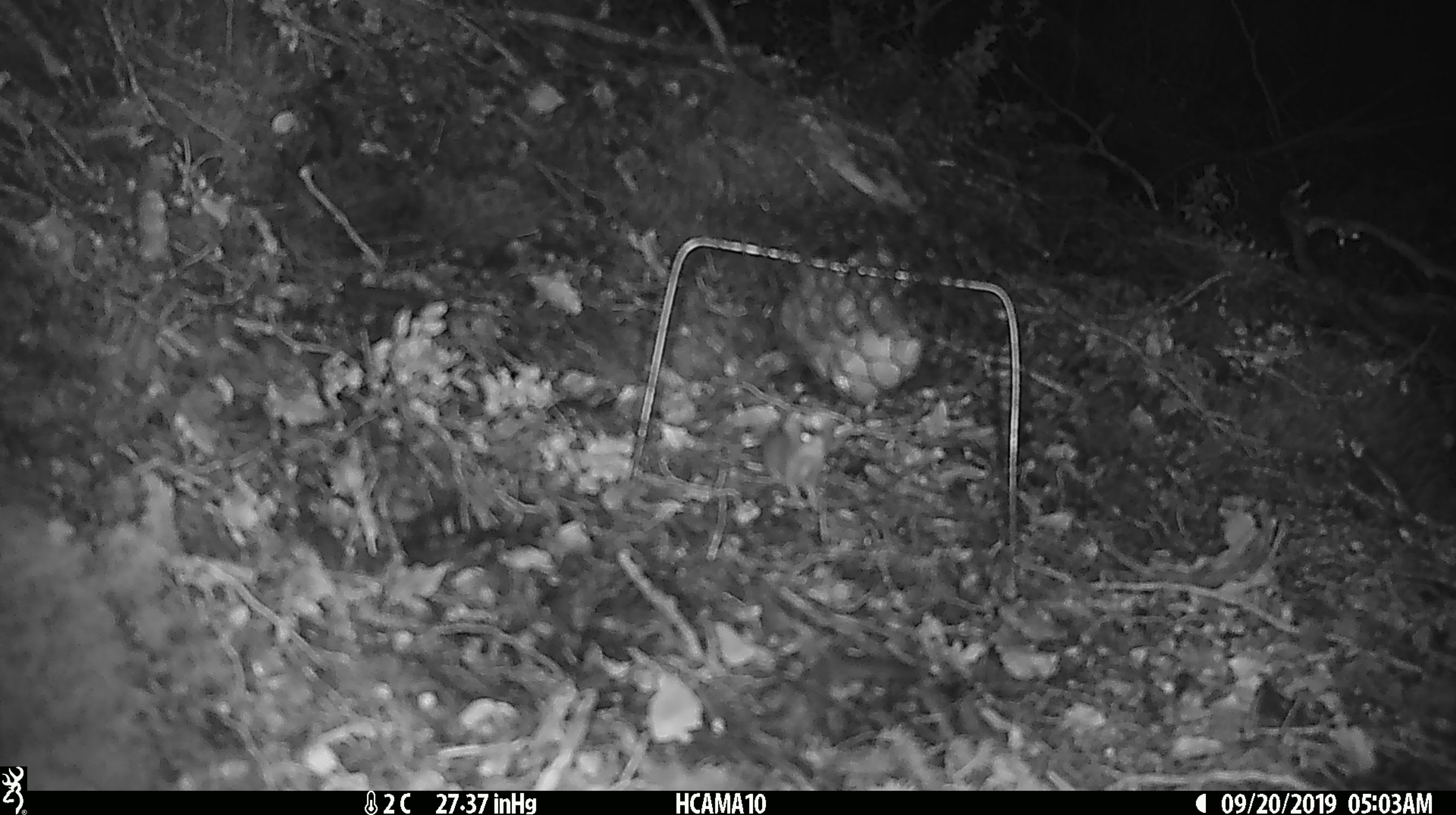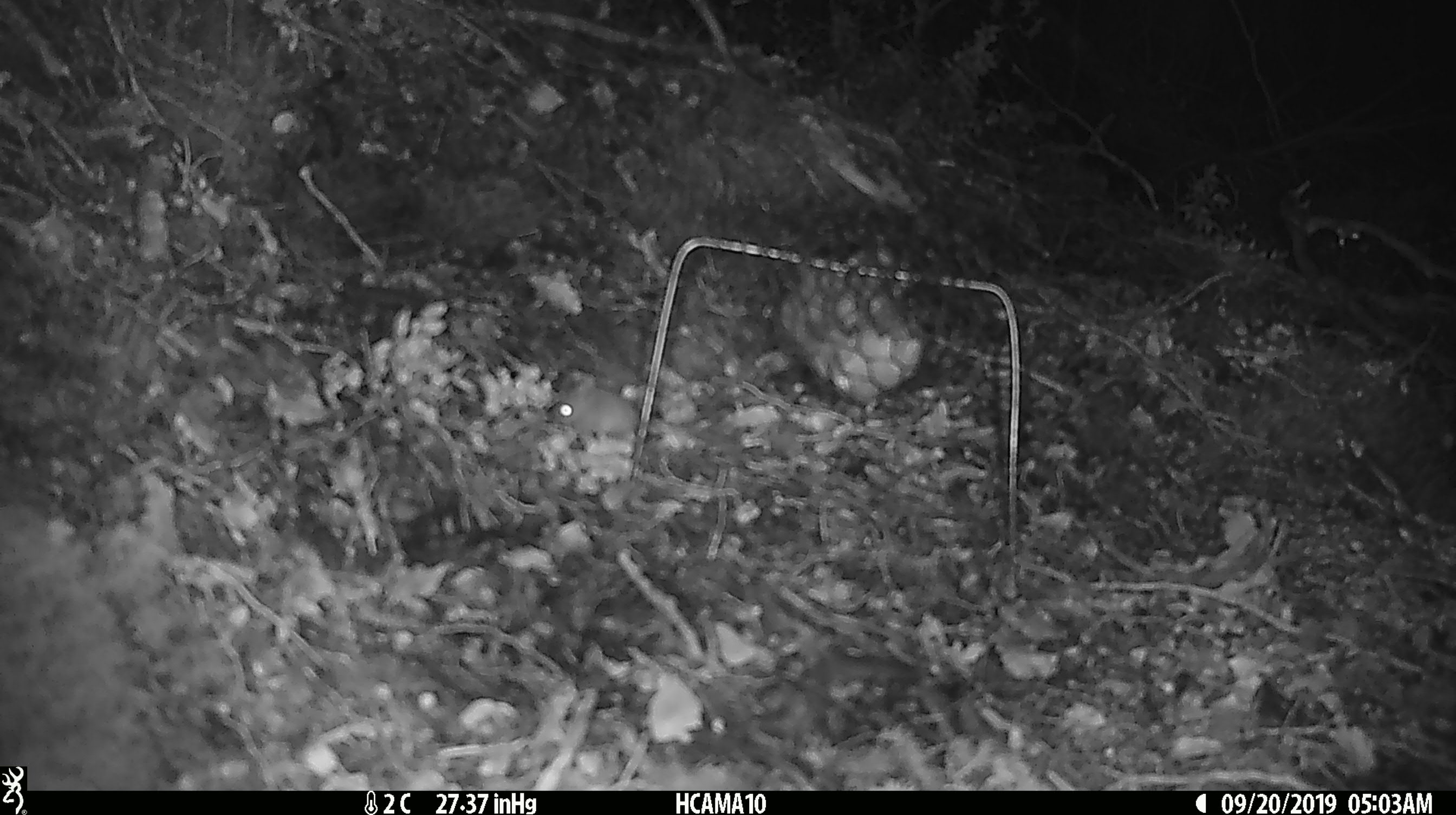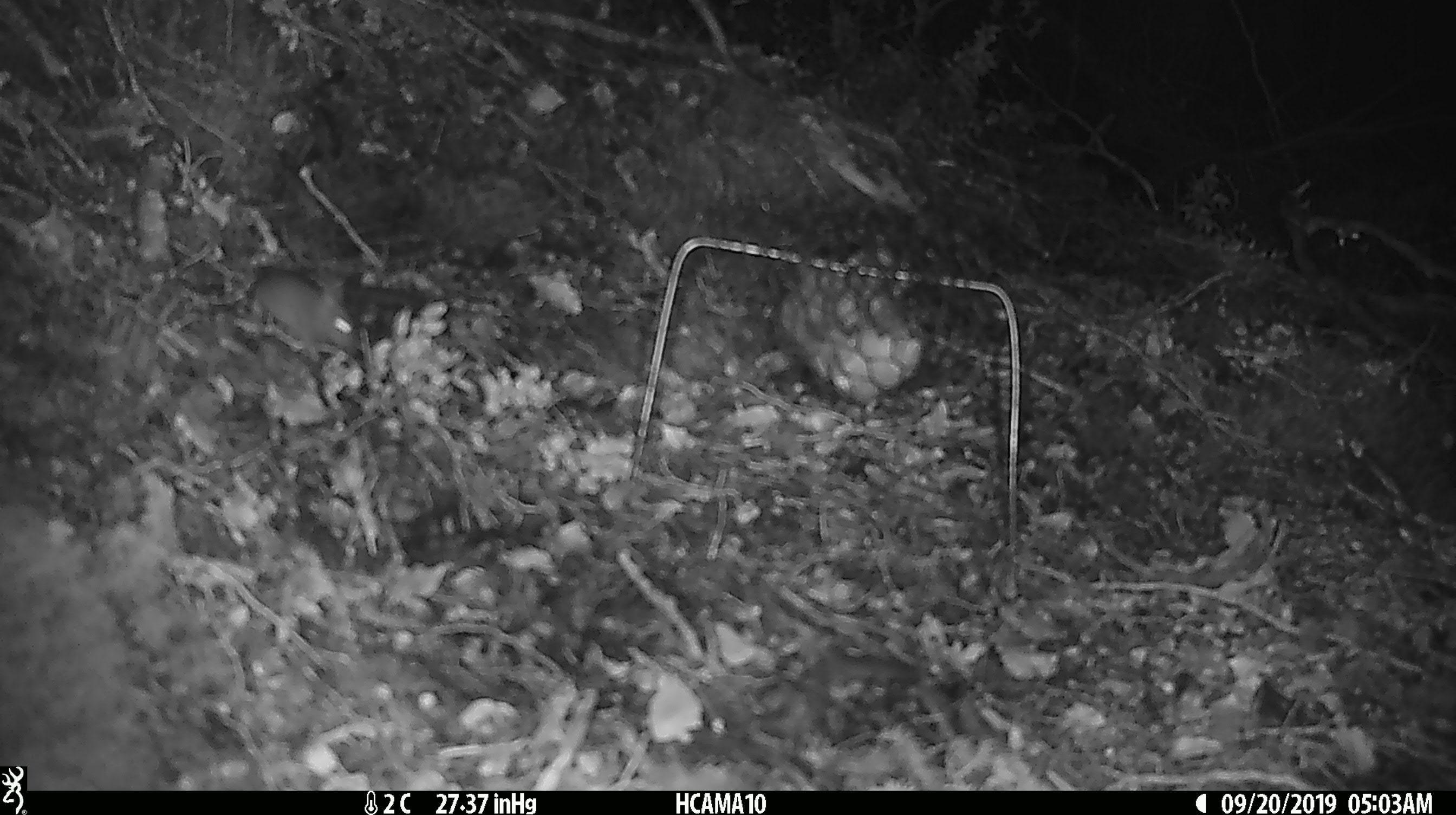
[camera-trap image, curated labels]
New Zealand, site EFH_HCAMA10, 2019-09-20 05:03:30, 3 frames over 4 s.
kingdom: Animalia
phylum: Chordata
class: Mammalia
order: Rodentia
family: Muridae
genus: Mus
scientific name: Mus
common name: mouse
Mouse (Mus).